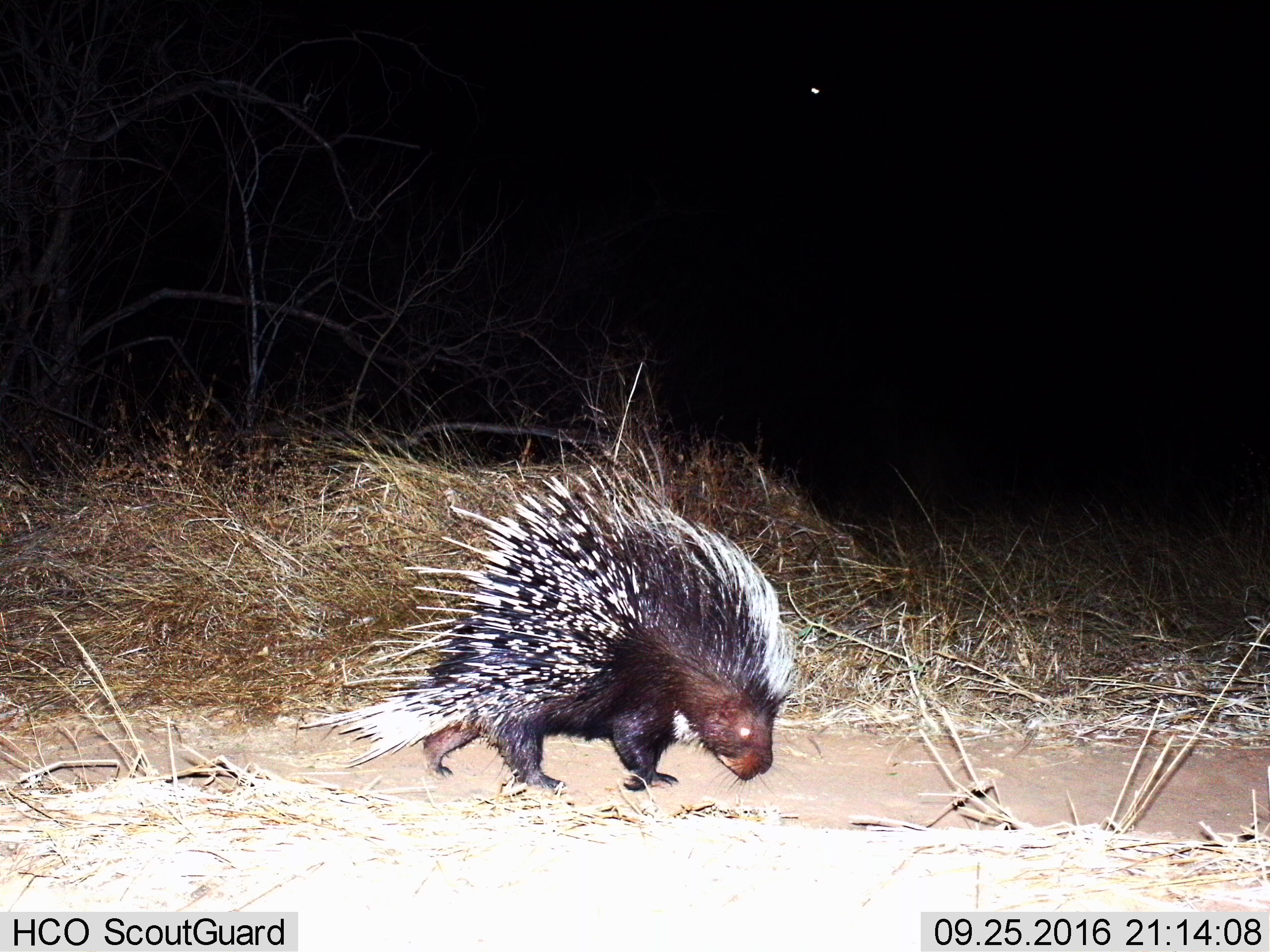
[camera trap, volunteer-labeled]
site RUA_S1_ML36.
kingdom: Animalia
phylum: Chordata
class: Mammalia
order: Rodentia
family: Hystricidae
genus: Hystrix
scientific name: Hystrix cristata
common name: crested porcupine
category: porcupine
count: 1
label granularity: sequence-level